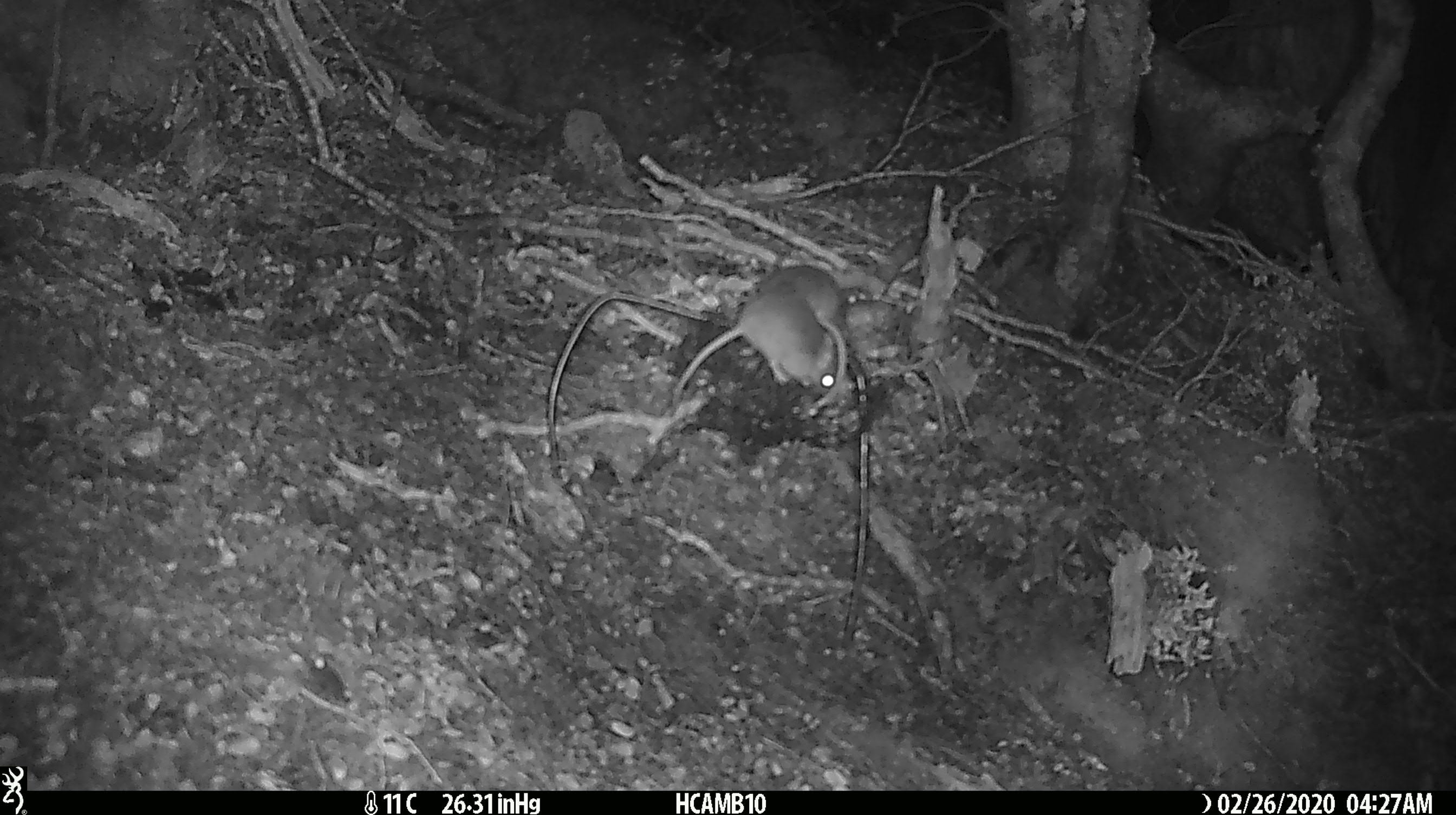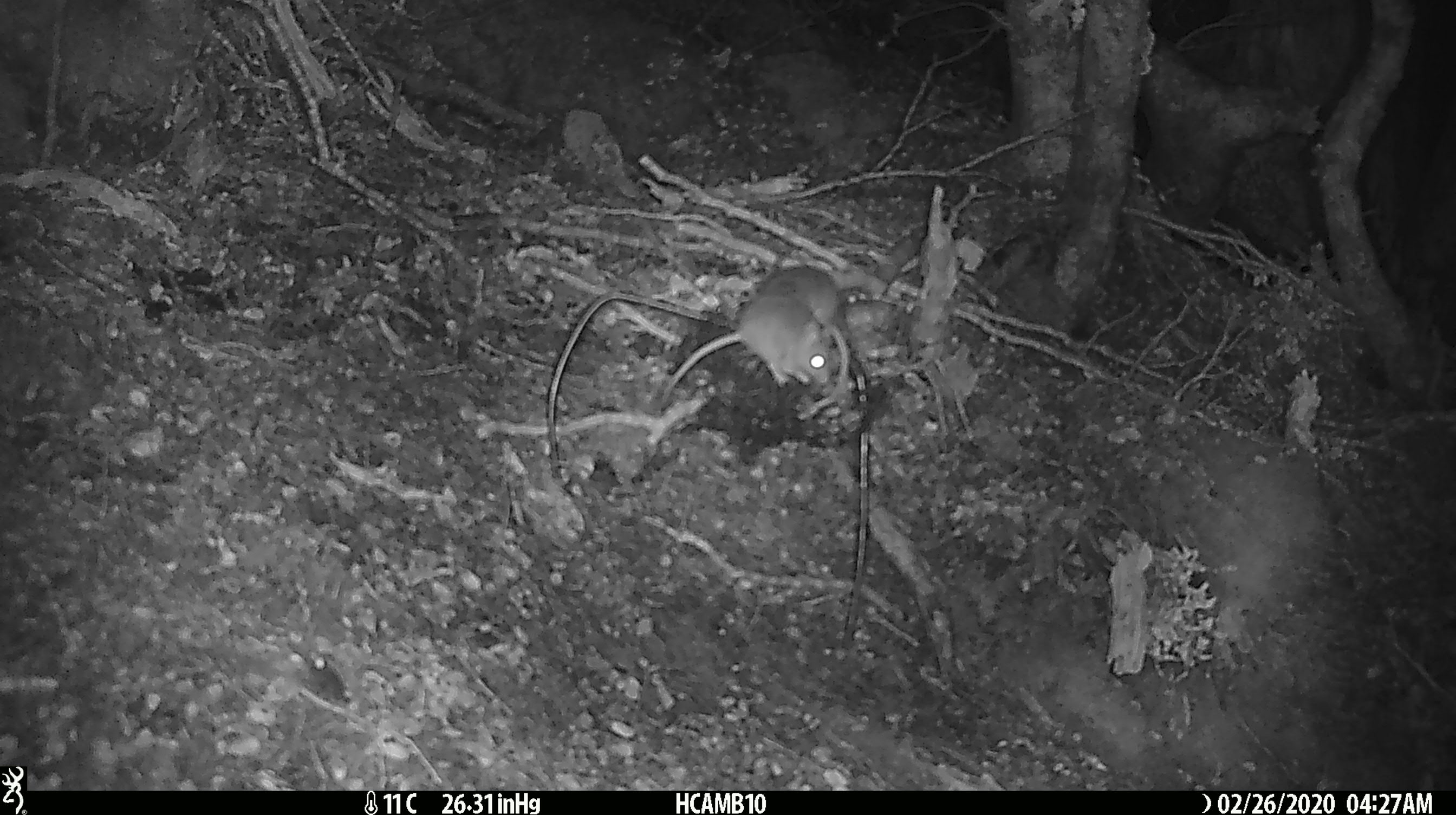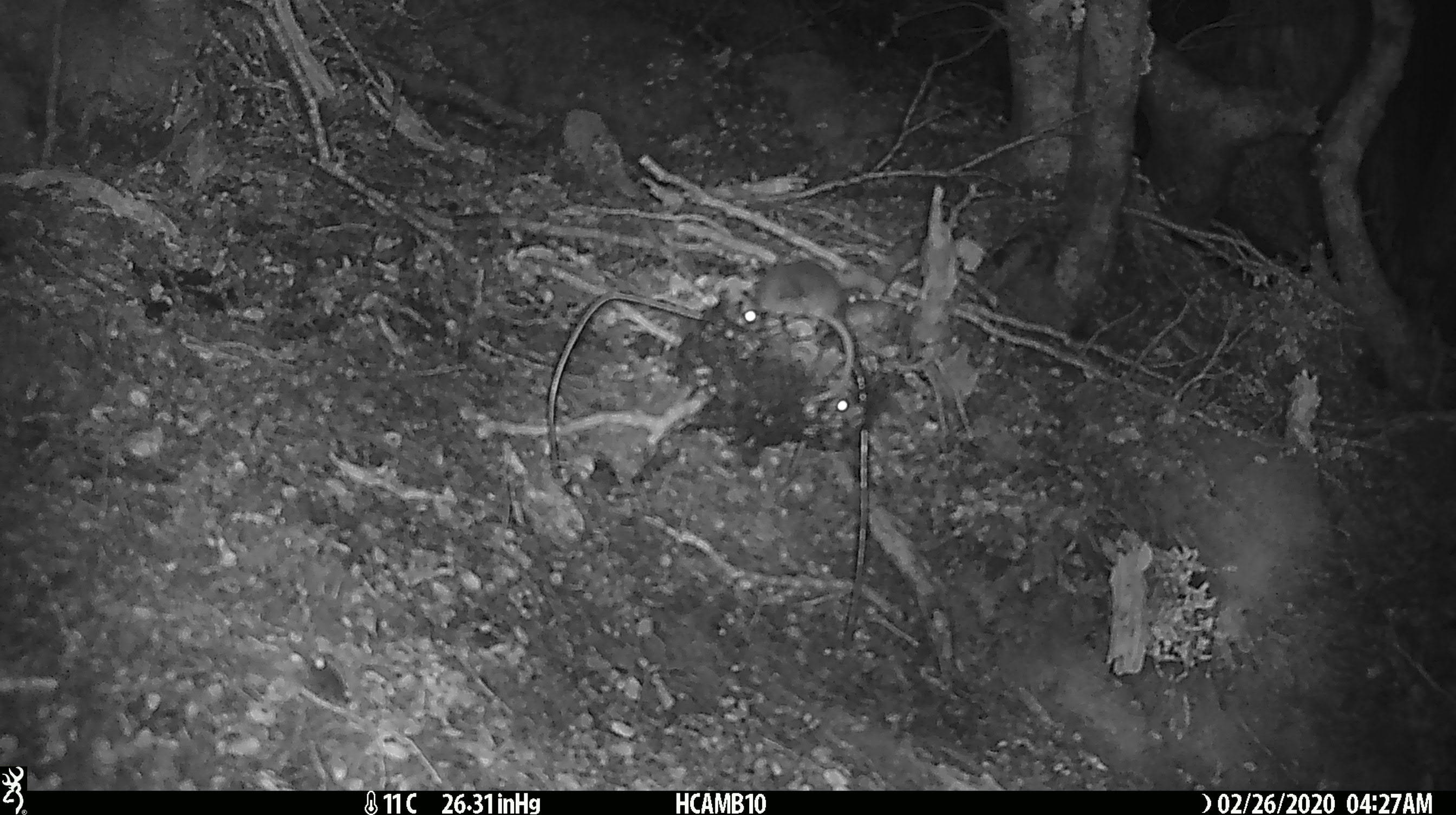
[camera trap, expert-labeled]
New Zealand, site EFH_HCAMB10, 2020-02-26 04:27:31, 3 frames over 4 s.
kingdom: Animalia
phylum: Chordata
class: Mammalia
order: Rodentia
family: Muridae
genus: Mus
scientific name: Mus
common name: mouse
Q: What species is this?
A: Mouse (Mus).